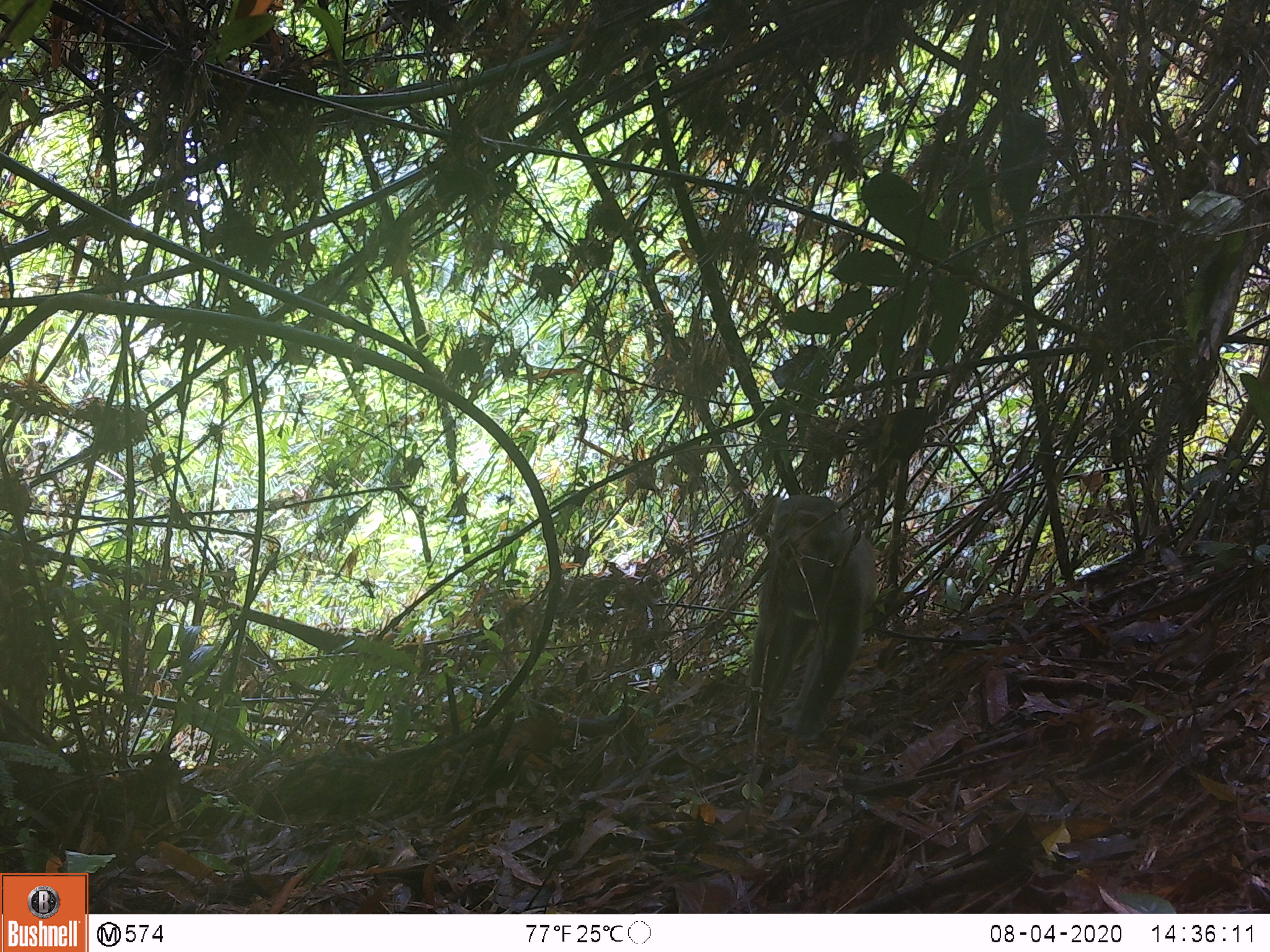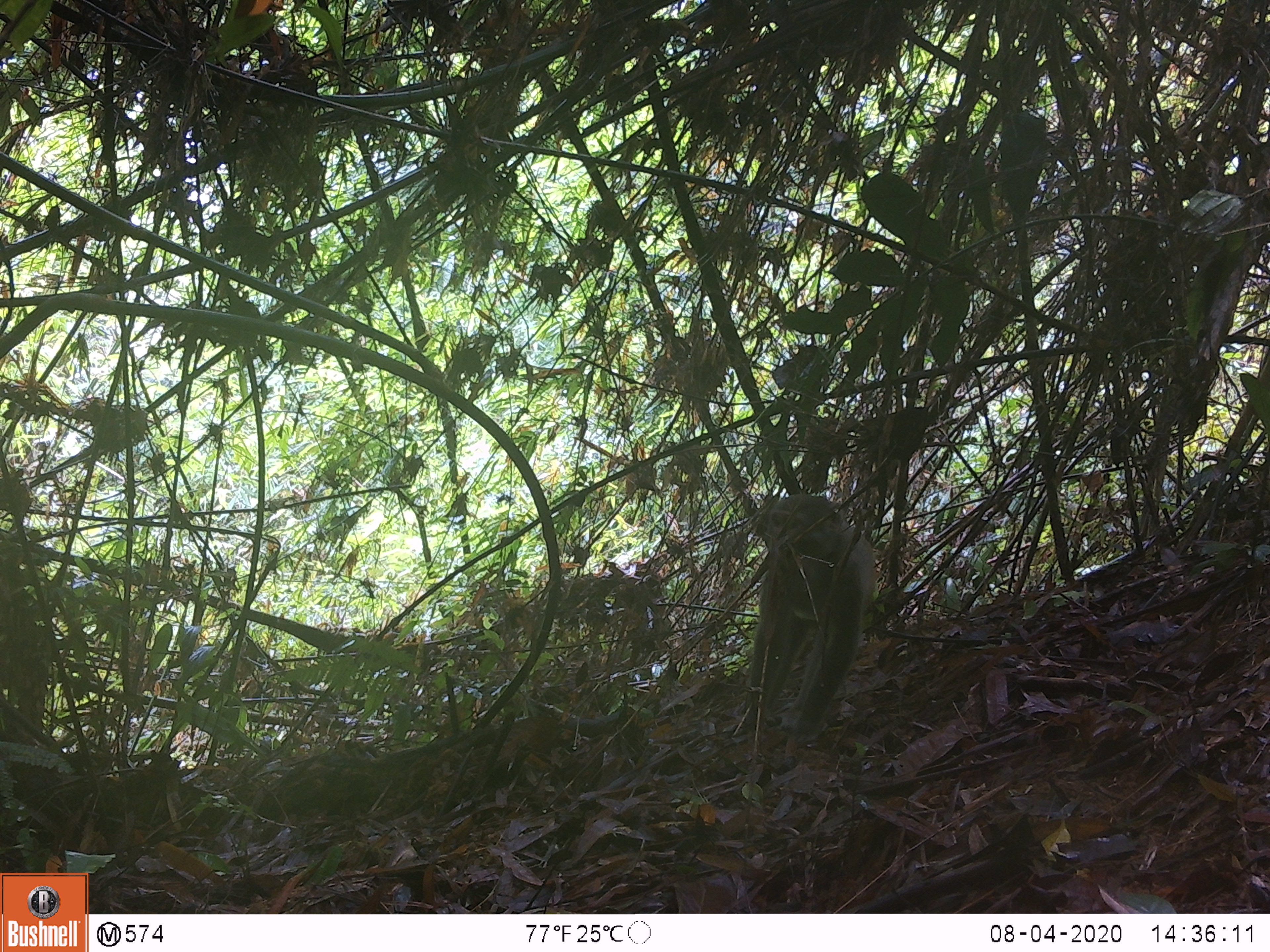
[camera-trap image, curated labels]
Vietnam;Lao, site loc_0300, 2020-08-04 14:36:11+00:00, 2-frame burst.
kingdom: Animalia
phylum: Chordata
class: Mammalia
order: Primates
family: Cercopithecidae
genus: Macaca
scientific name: Macaca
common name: macaques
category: assam or rhesus macaque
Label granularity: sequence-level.